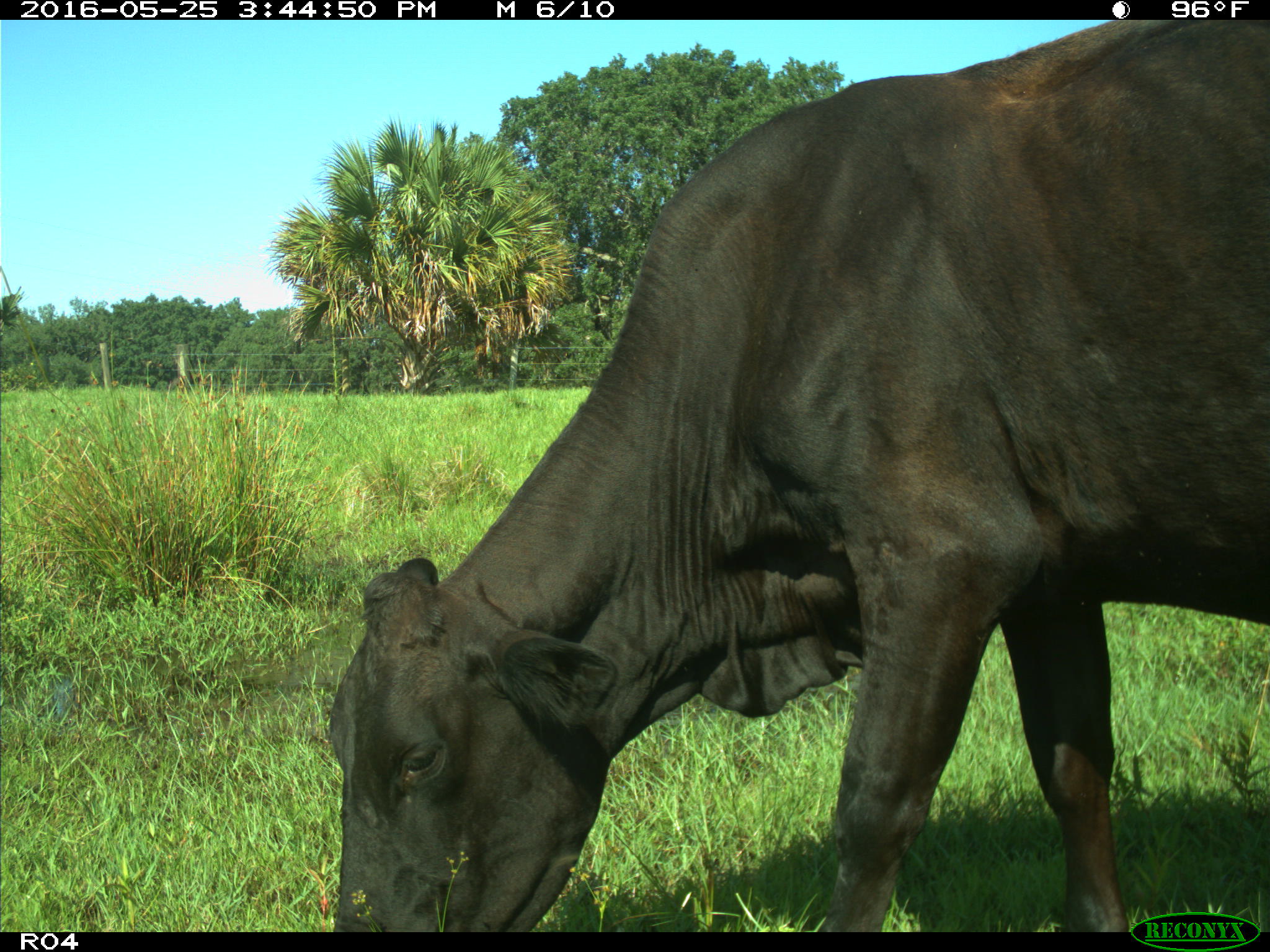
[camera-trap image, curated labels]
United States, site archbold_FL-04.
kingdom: Animalia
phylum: Chordata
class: Mammalia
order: Artiodactyla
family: Bovidae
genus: Bos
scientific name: Bos taurus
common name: domestic cow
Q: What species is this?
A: Bos taurus (domestic cow).